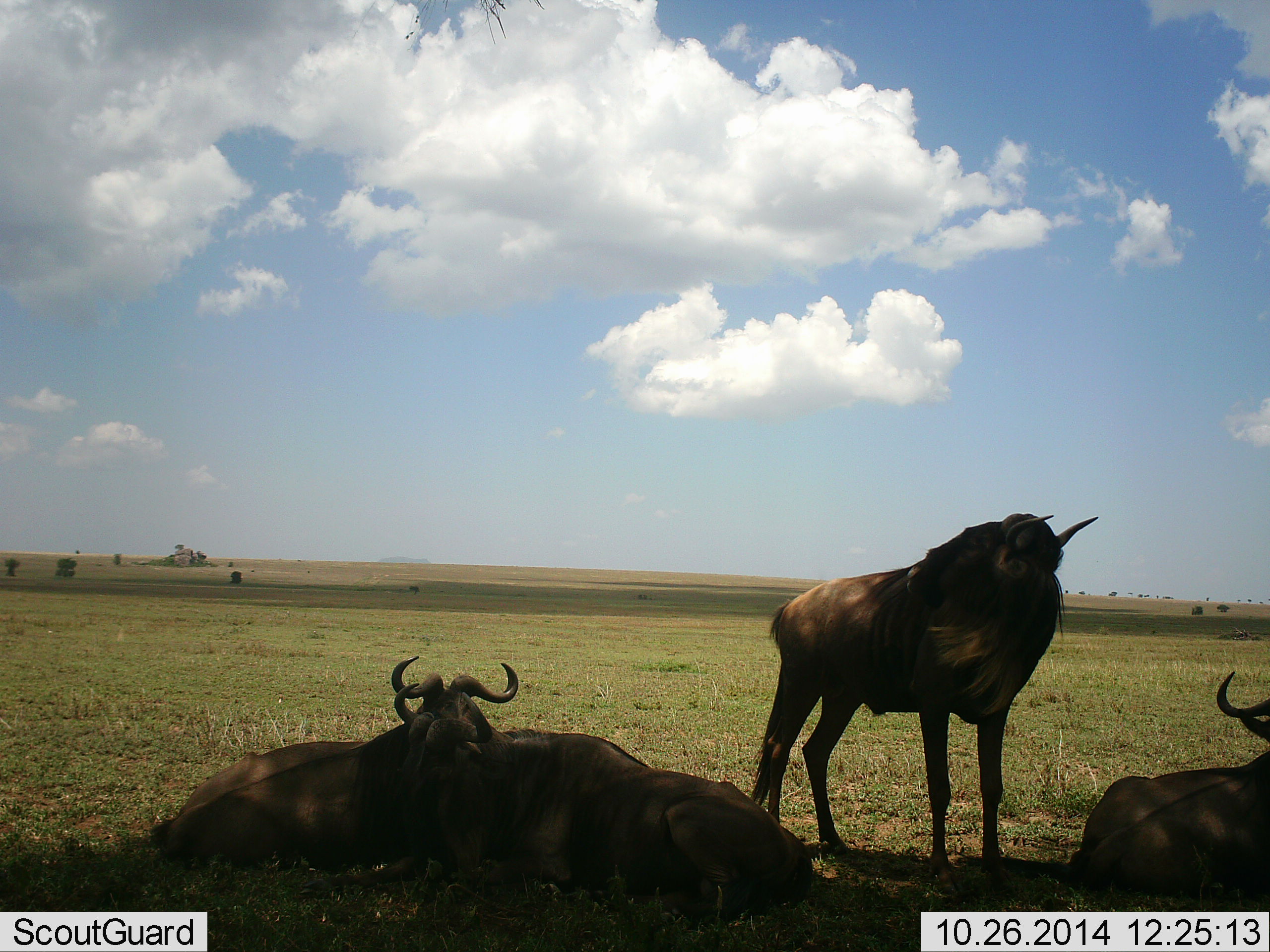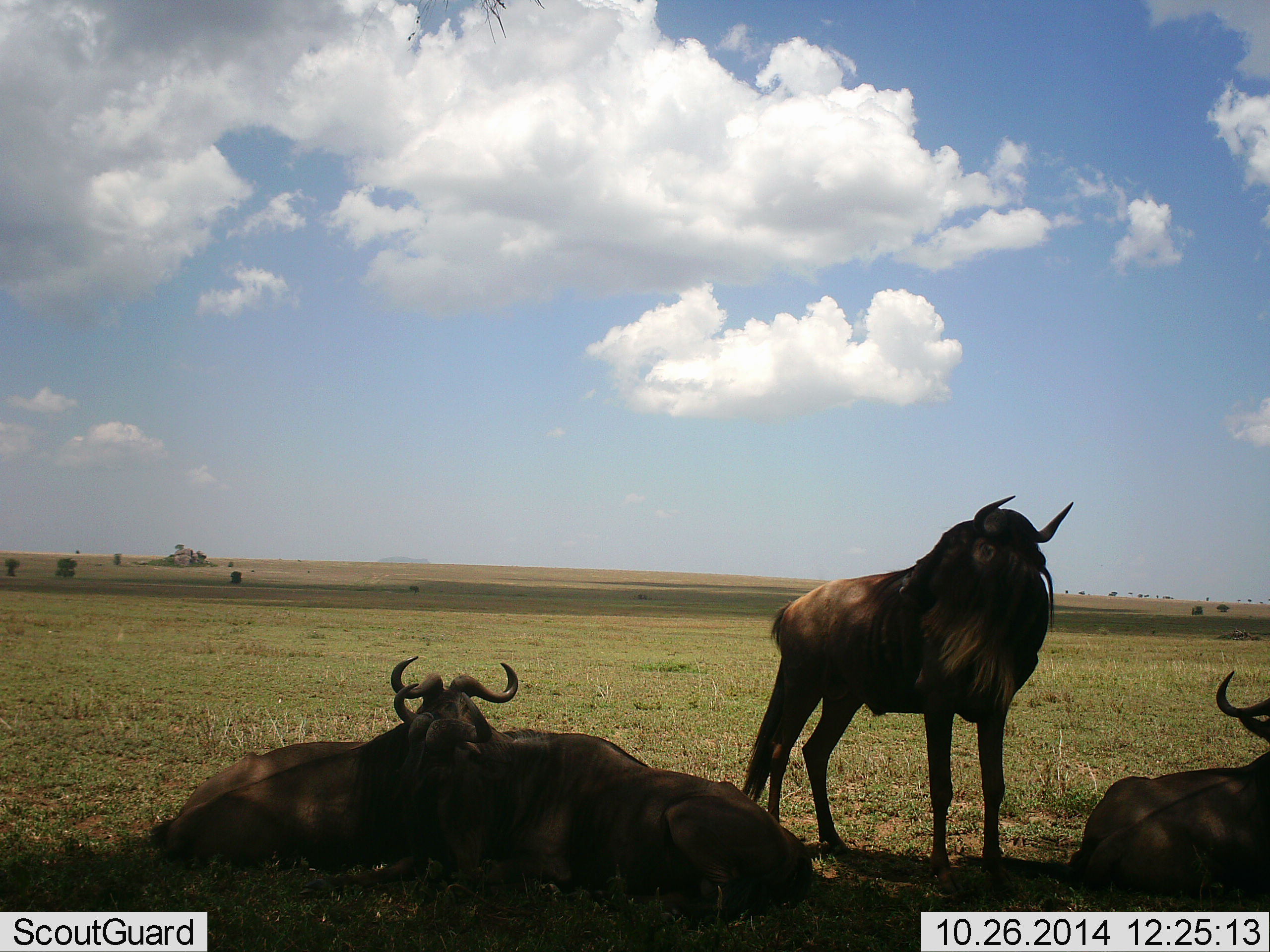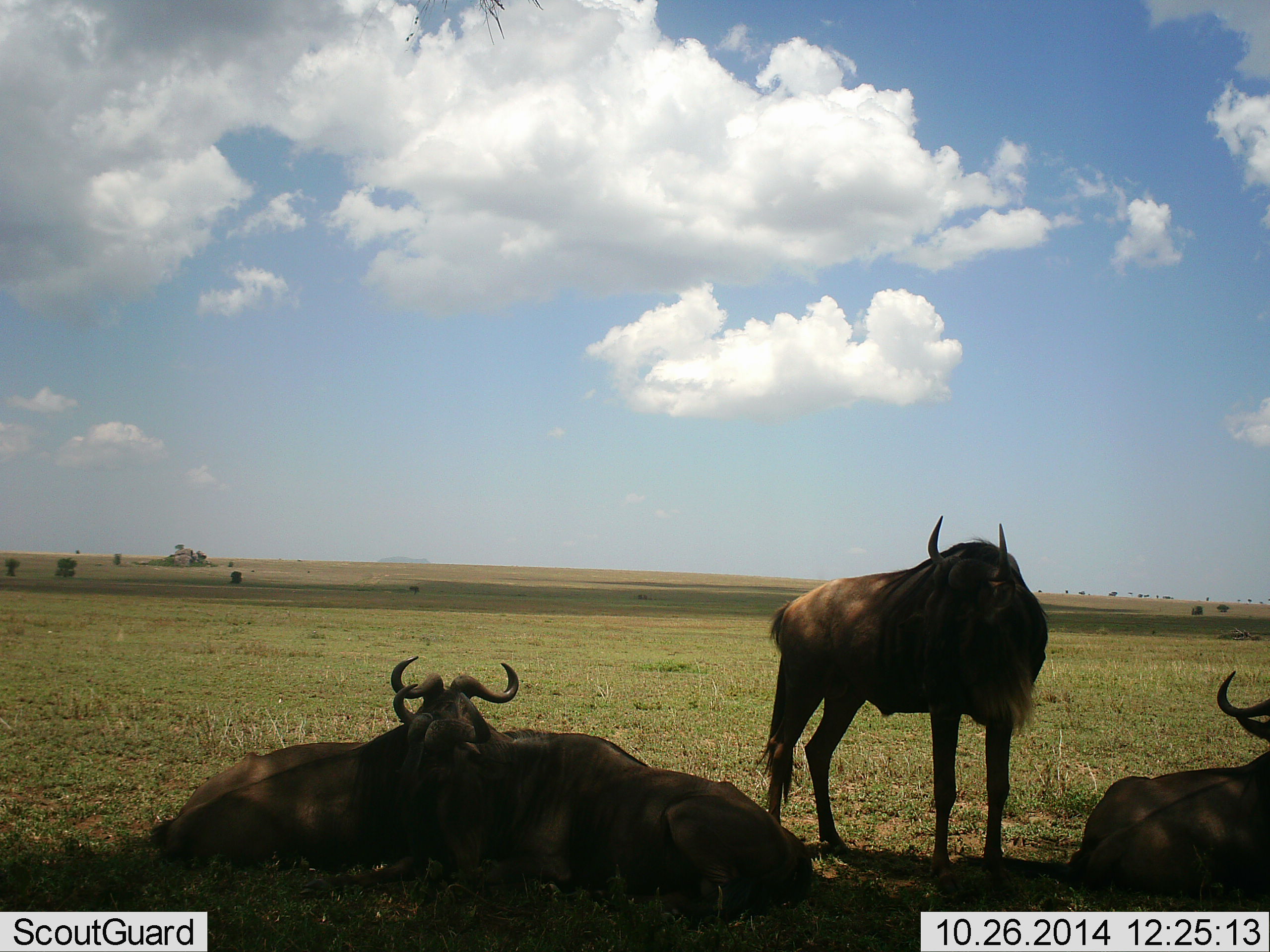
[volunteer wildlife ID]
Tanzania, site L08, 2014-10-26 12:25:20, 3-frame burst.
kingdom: Animalia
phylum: Chordata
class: Mammalia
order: Artiodactyla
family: Bovidae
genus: Connochaetes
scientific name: Connochaetes taurinus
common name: blue wildebeest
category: wildebeest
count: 4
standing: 80%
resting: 90%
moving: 10%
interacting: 0%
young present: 0%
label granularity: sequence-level